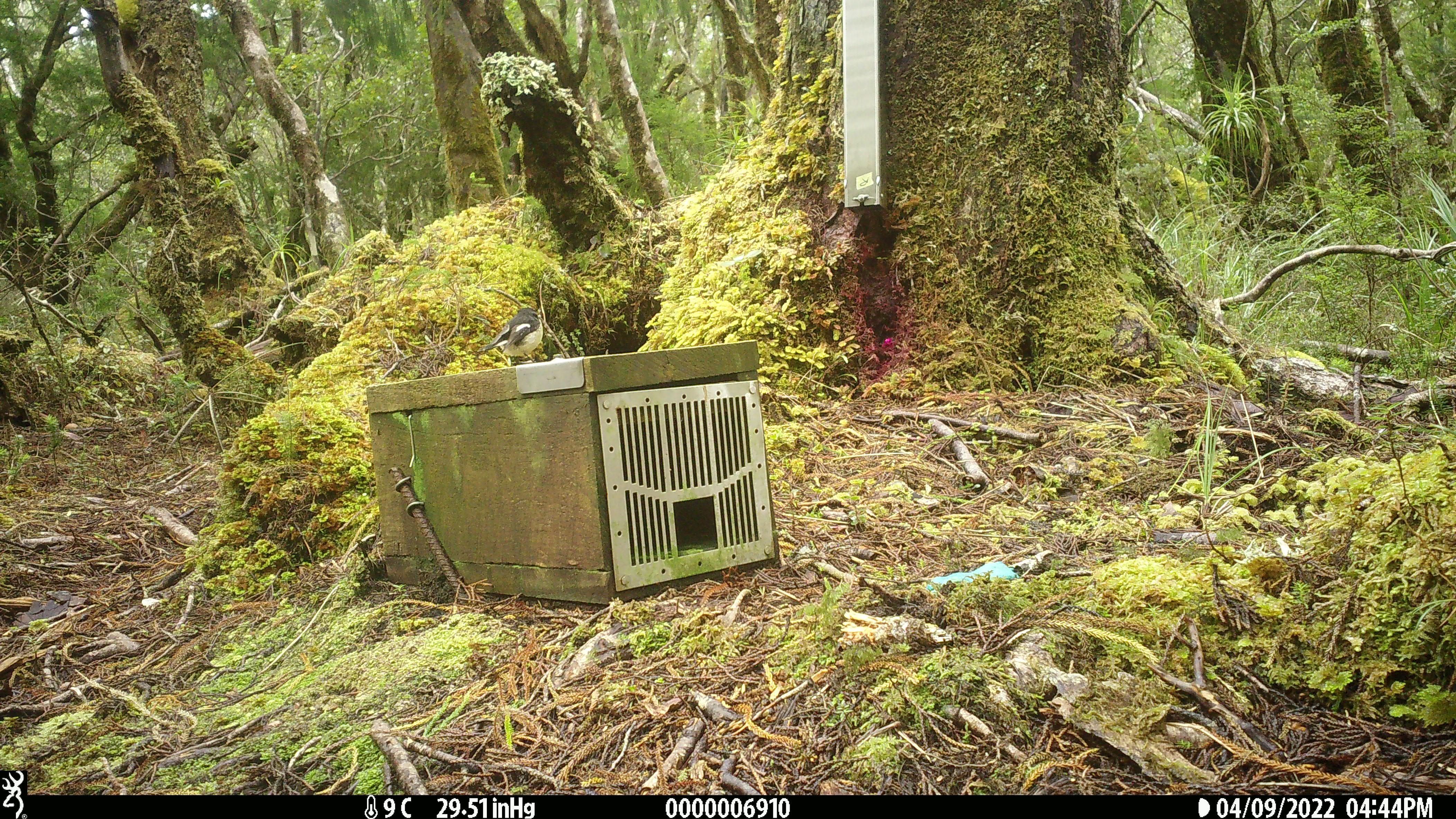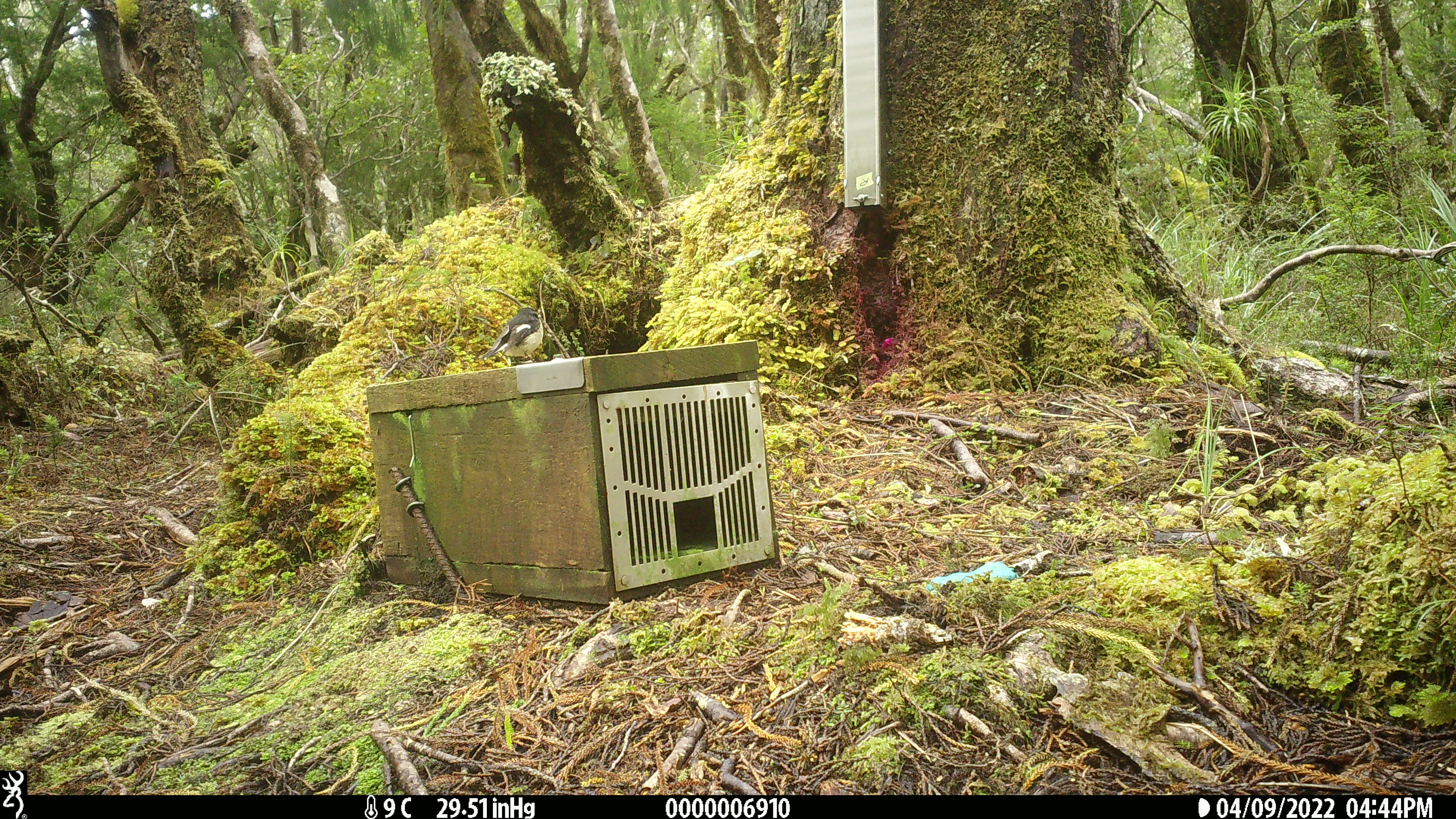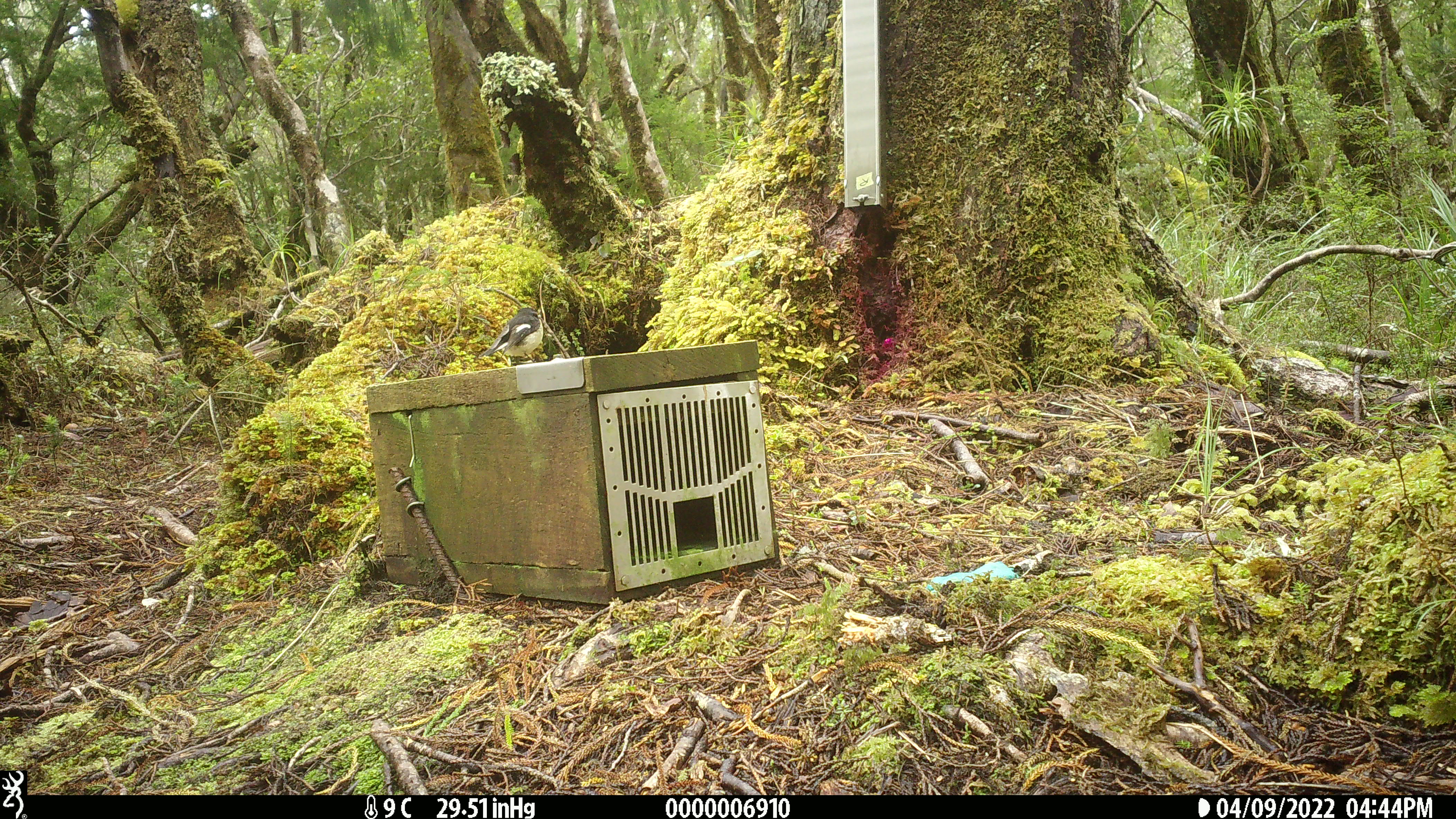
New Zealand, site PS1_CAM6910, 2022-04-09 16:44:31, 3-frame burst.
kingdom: Animalia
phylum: Chordata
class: Aves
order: Passeriformes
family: Petroicidae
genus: Petroica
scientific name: Petroica macrocephala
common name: tomtit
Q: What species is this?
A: Tomtit (Petroica macrocephala).